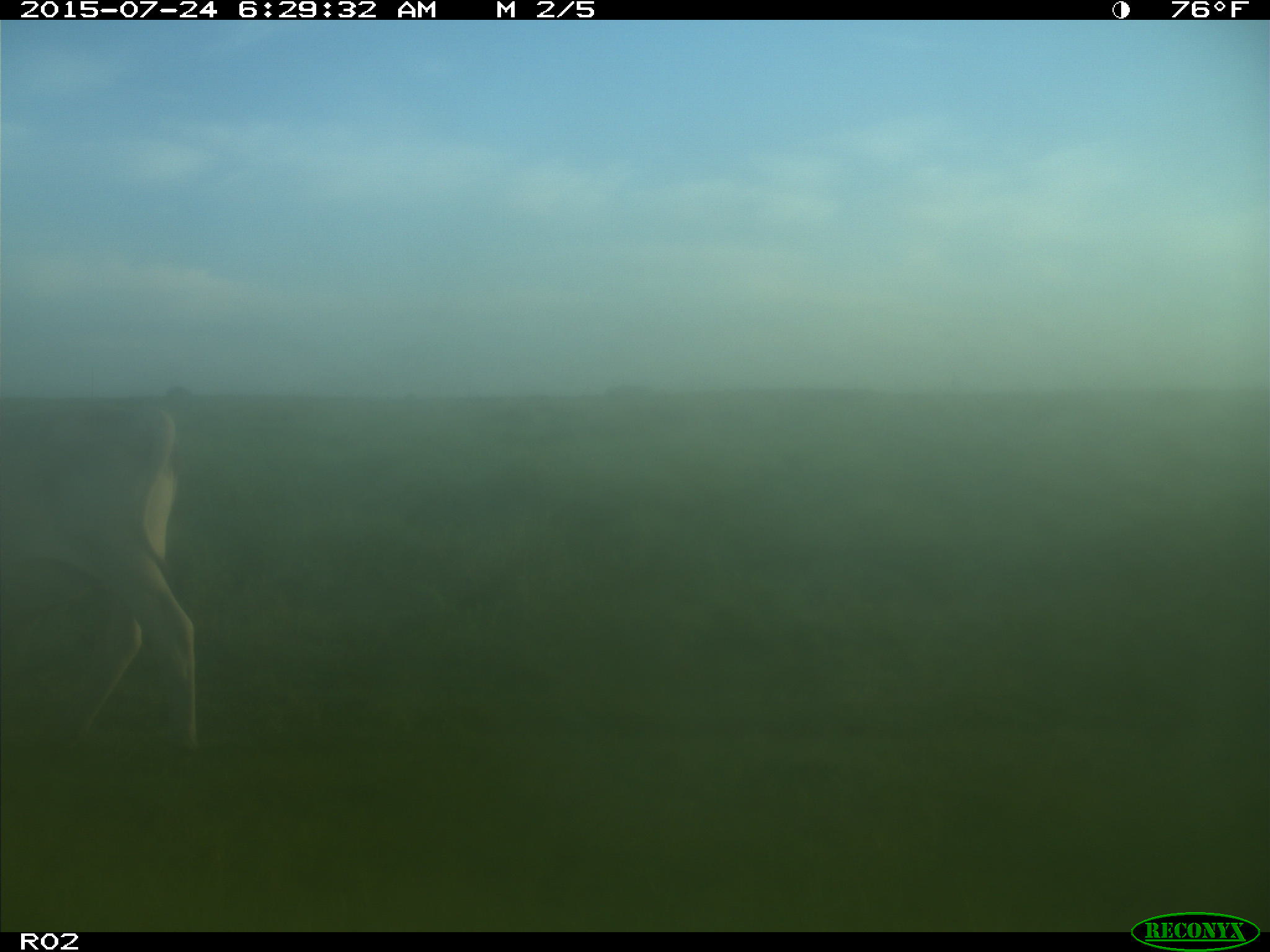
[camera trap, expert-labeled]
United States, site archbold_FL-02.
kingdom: Animalia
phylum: Chordata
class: Mammalia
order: Artiodactyla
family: Bovidae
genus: Bos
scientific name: Bos taurus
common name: domestic cow